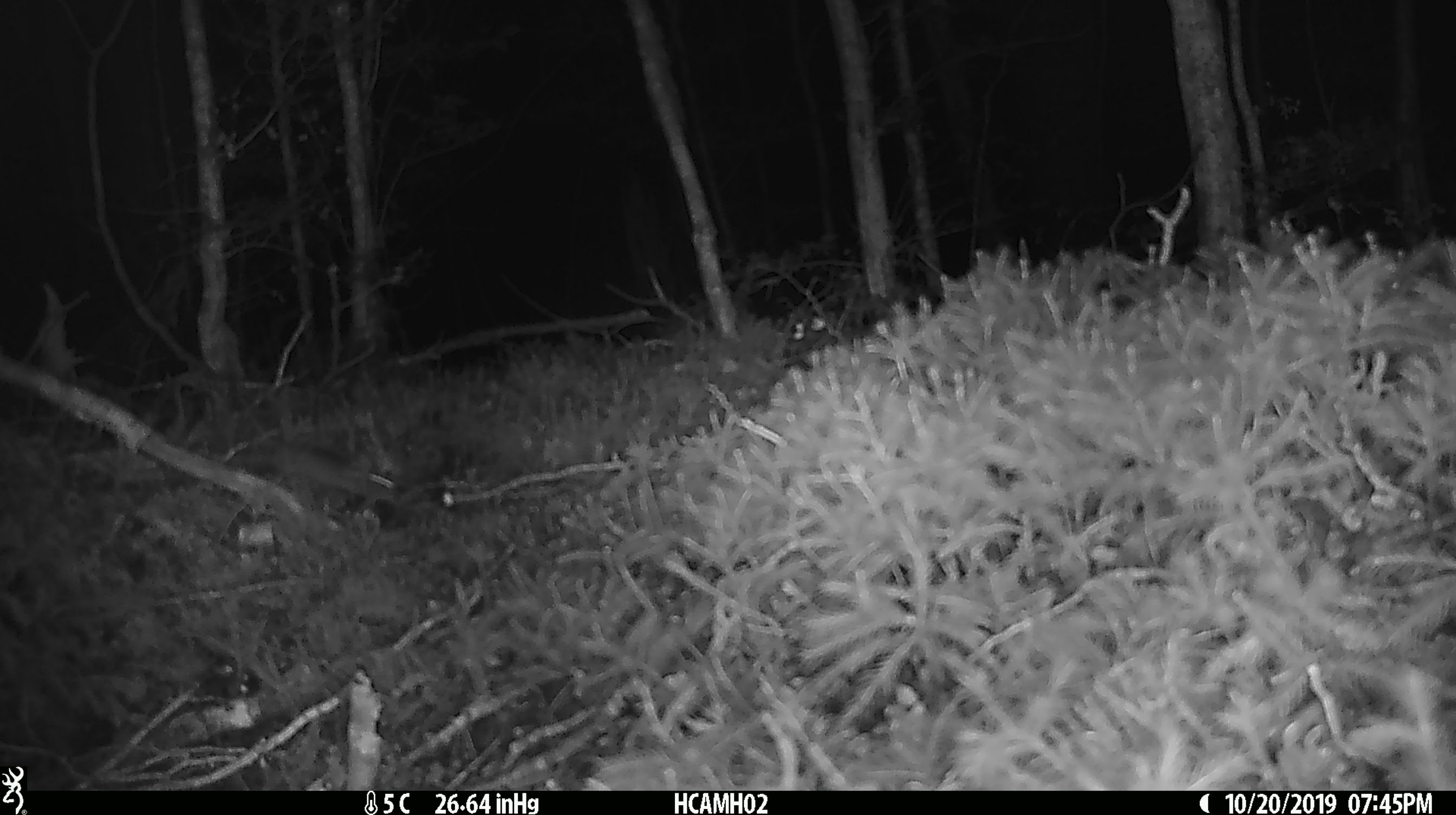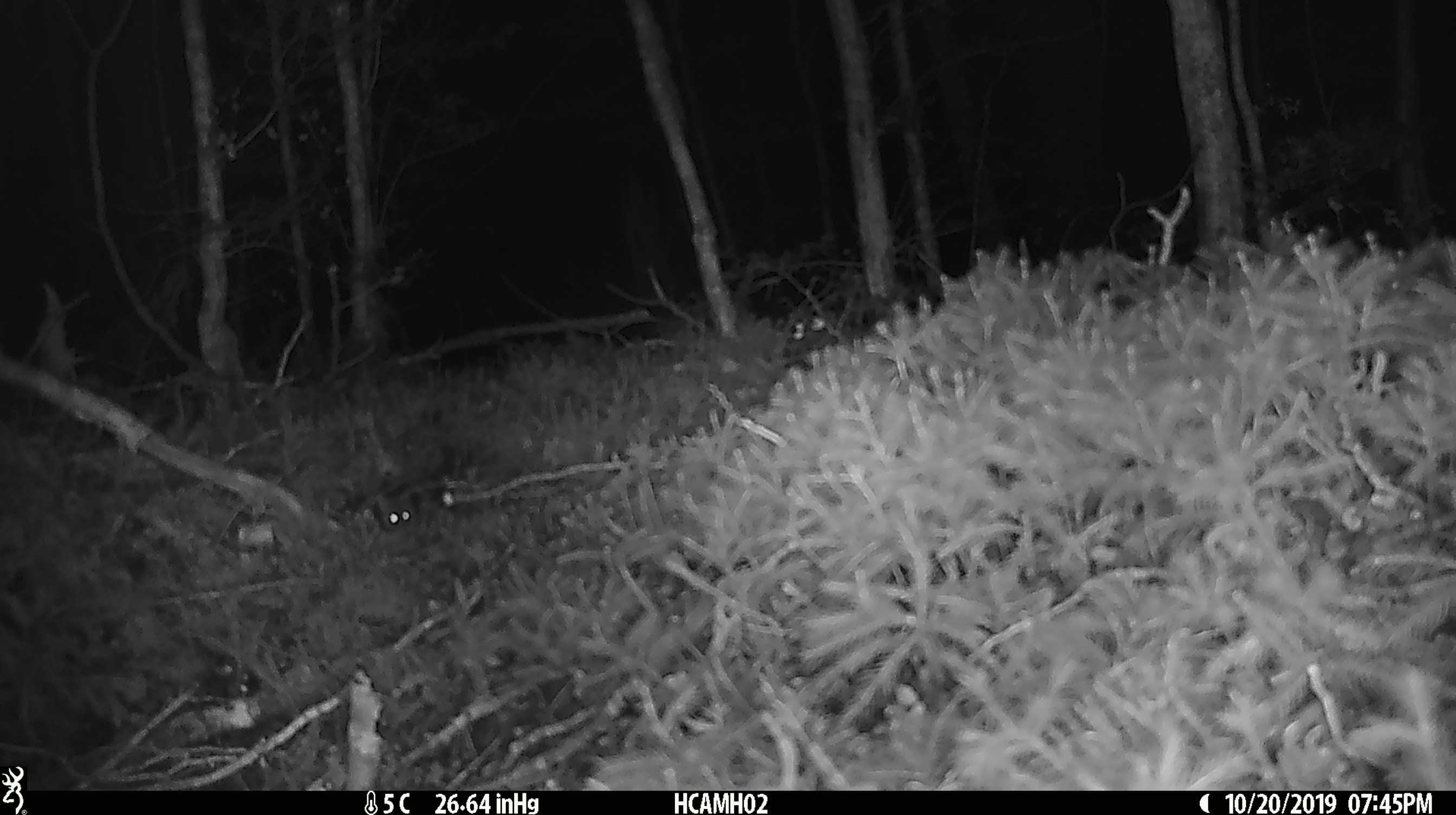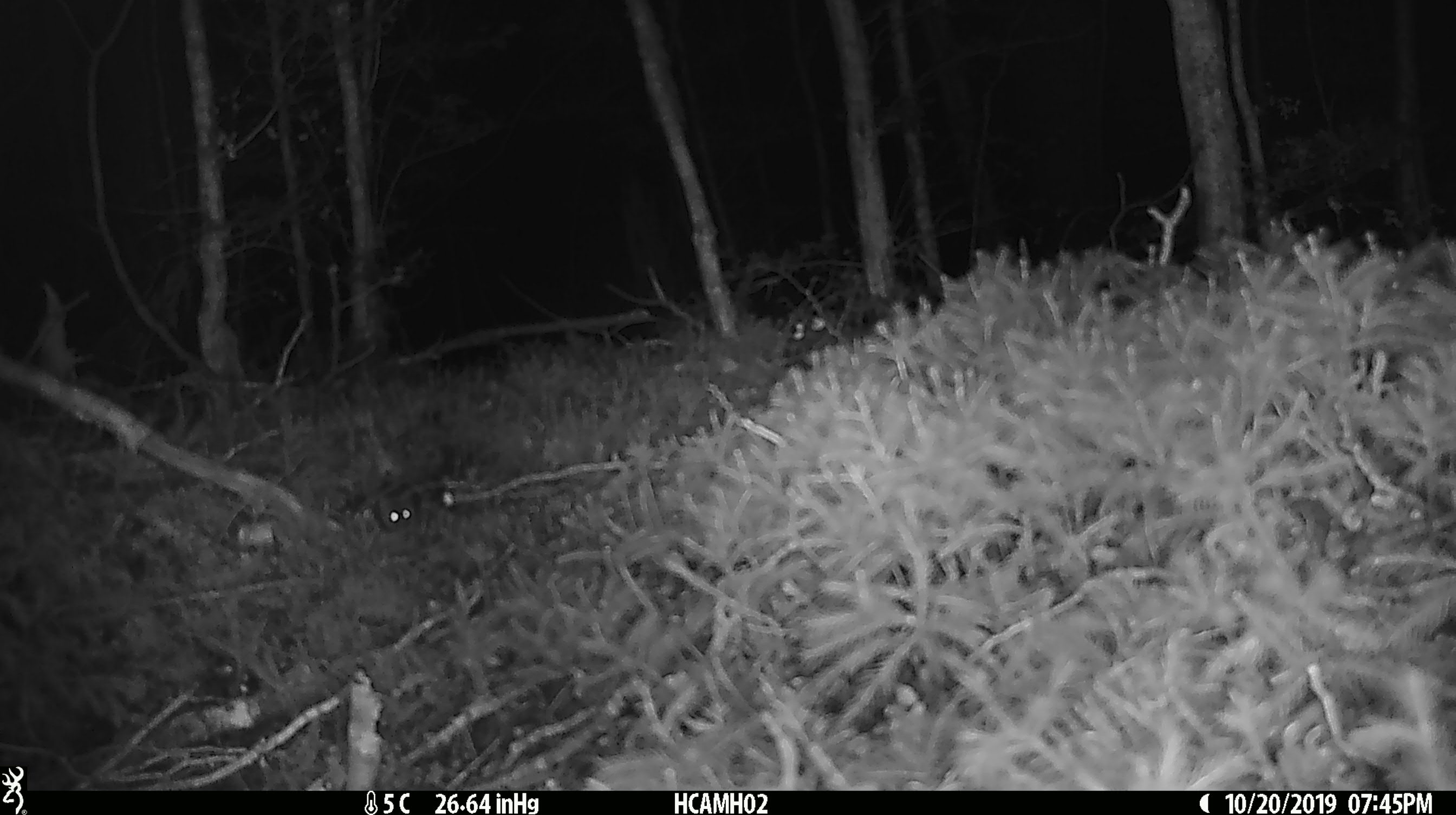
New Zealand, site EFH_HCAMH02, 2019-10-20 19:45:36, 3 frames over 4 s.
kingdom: Animalia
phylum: Chordata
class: Mammalia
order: Rodentia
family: Muridae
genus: Mus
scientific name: Mus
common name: mouse